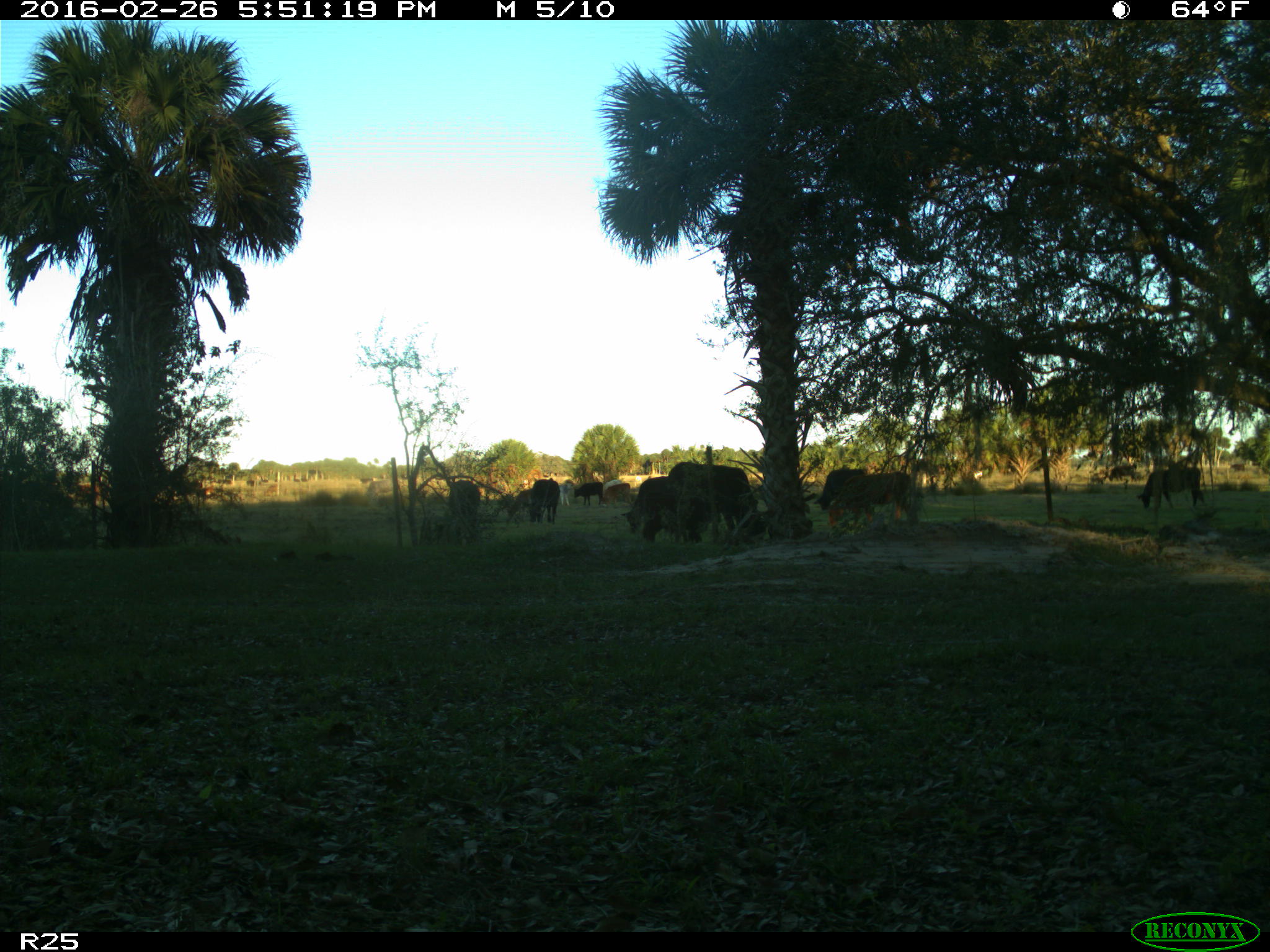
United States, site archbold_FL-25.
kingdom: Animalia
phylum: Chordata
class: Mammalia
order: Artiodactyla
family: Bovidae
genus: Bos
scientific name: Bos taurus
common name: domestic cow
Bos taurus (domestic cow).